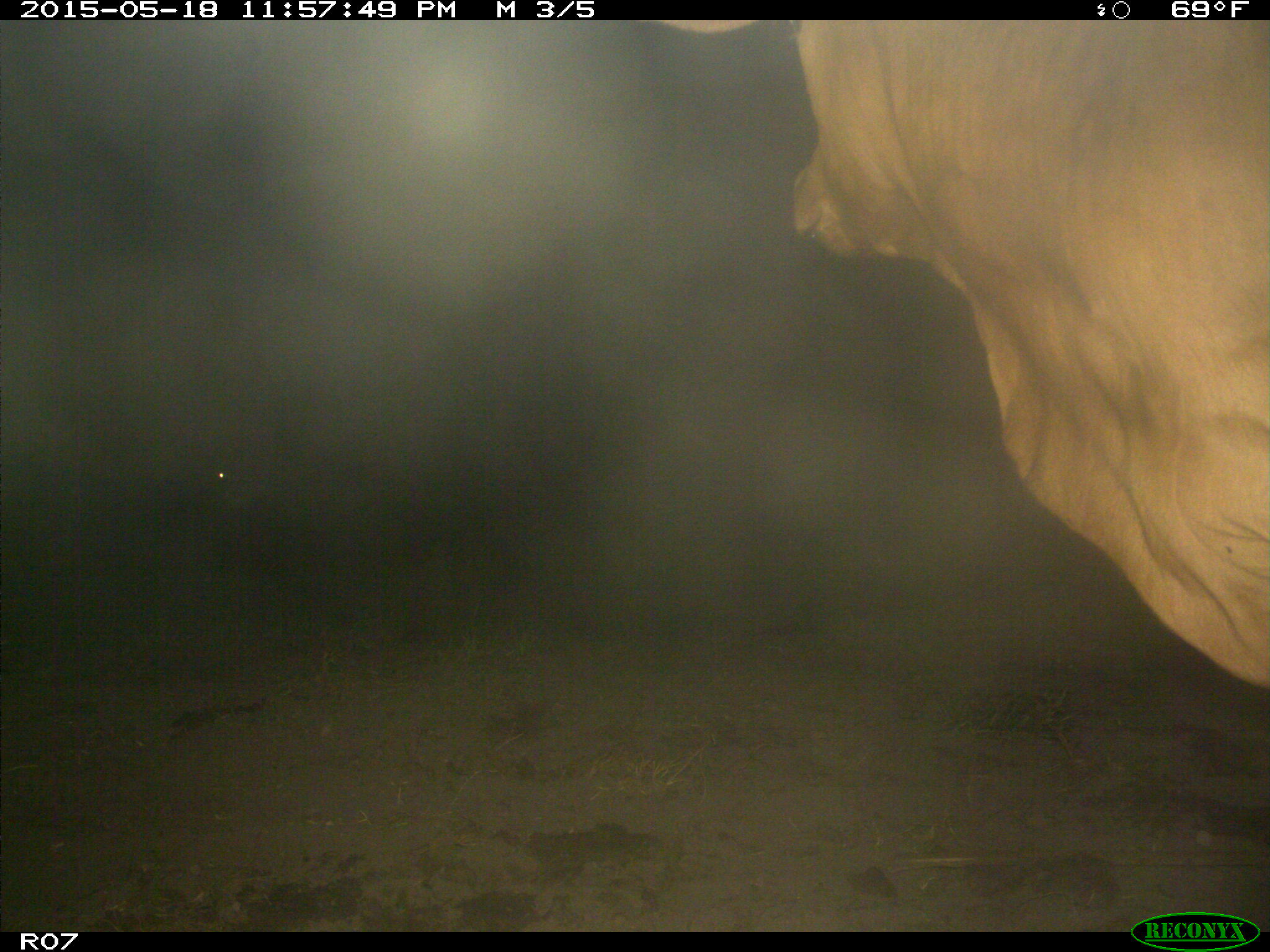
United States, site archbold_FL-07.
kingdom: Animalia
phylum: Chordata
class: Mammalia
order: Artiodactyla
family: Bovidae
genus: Bos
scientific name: Bos taurus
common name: domestic cow